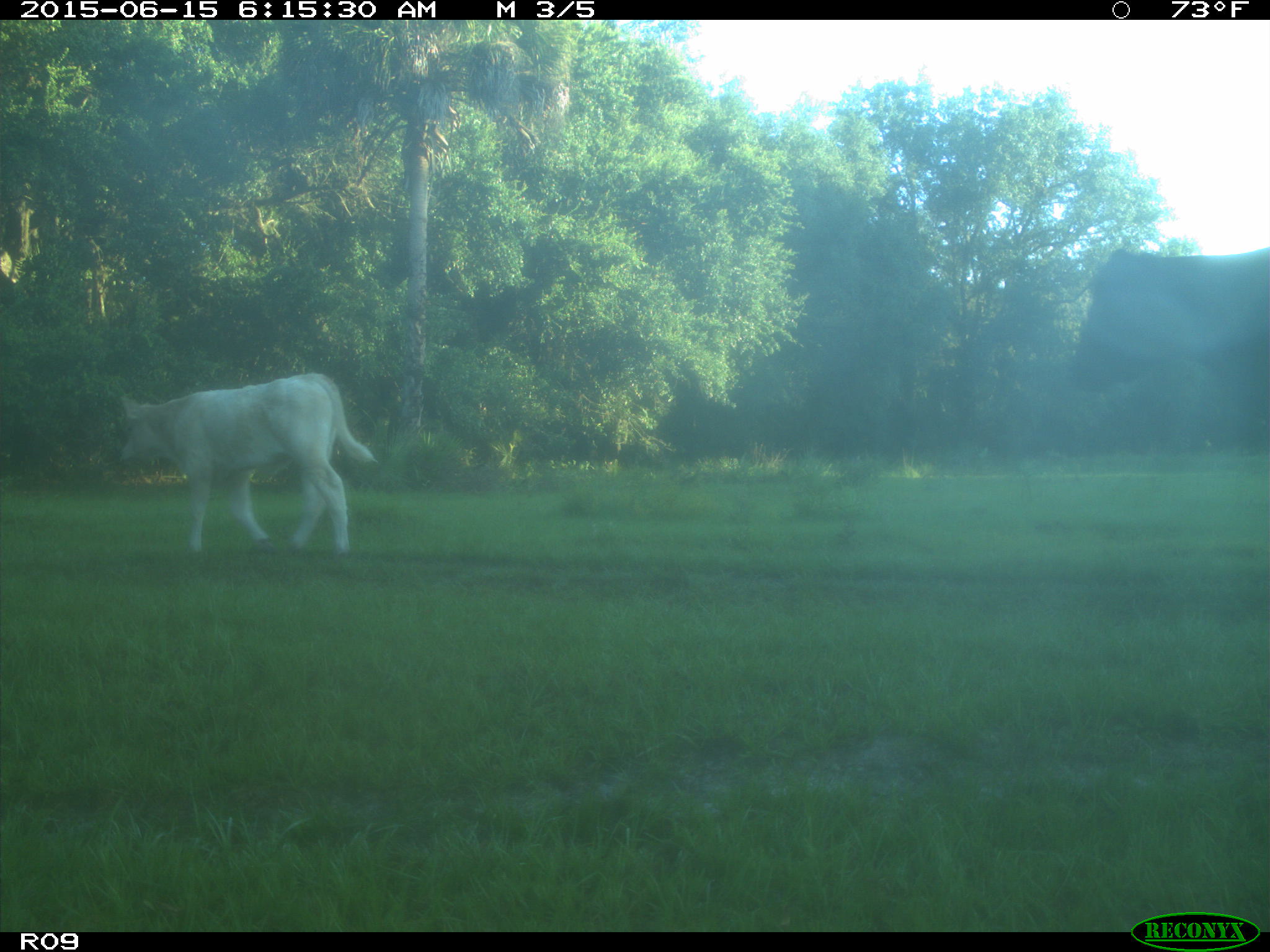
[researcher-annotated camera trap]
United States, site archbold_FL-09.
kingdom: Animalia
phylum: Chordata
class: Mammalia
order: Artiodactyla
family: Bovidae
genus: Bos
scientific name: Bos taurus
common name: domestic cow